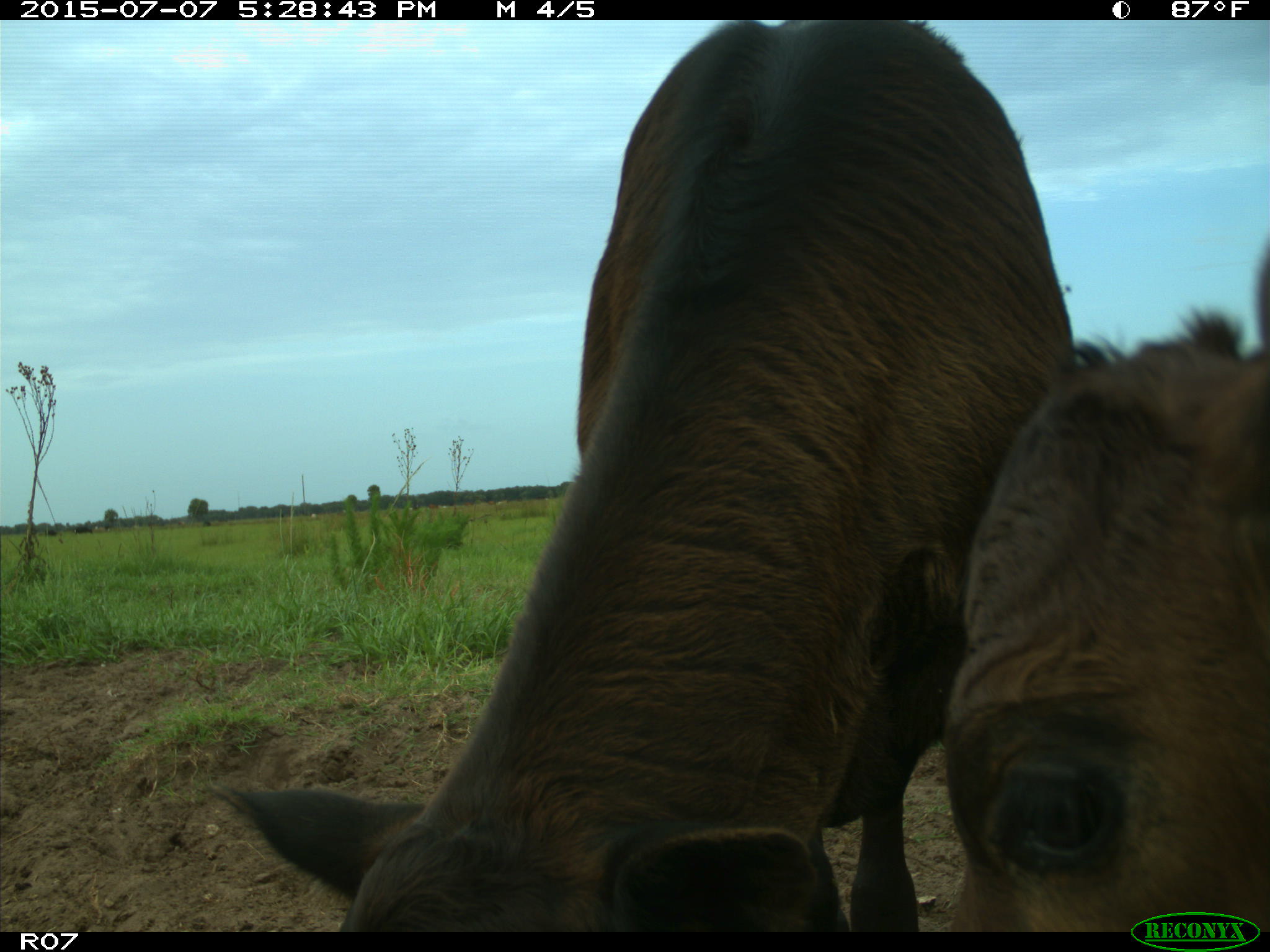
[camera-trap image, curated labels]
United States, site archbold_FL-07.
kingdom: Animalia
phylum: Chordata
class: Mammalia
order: Artiodactyla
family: Bovidae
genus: Bos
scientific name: Bos taurus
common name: domestic cow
Bos taurus (domestic cow).